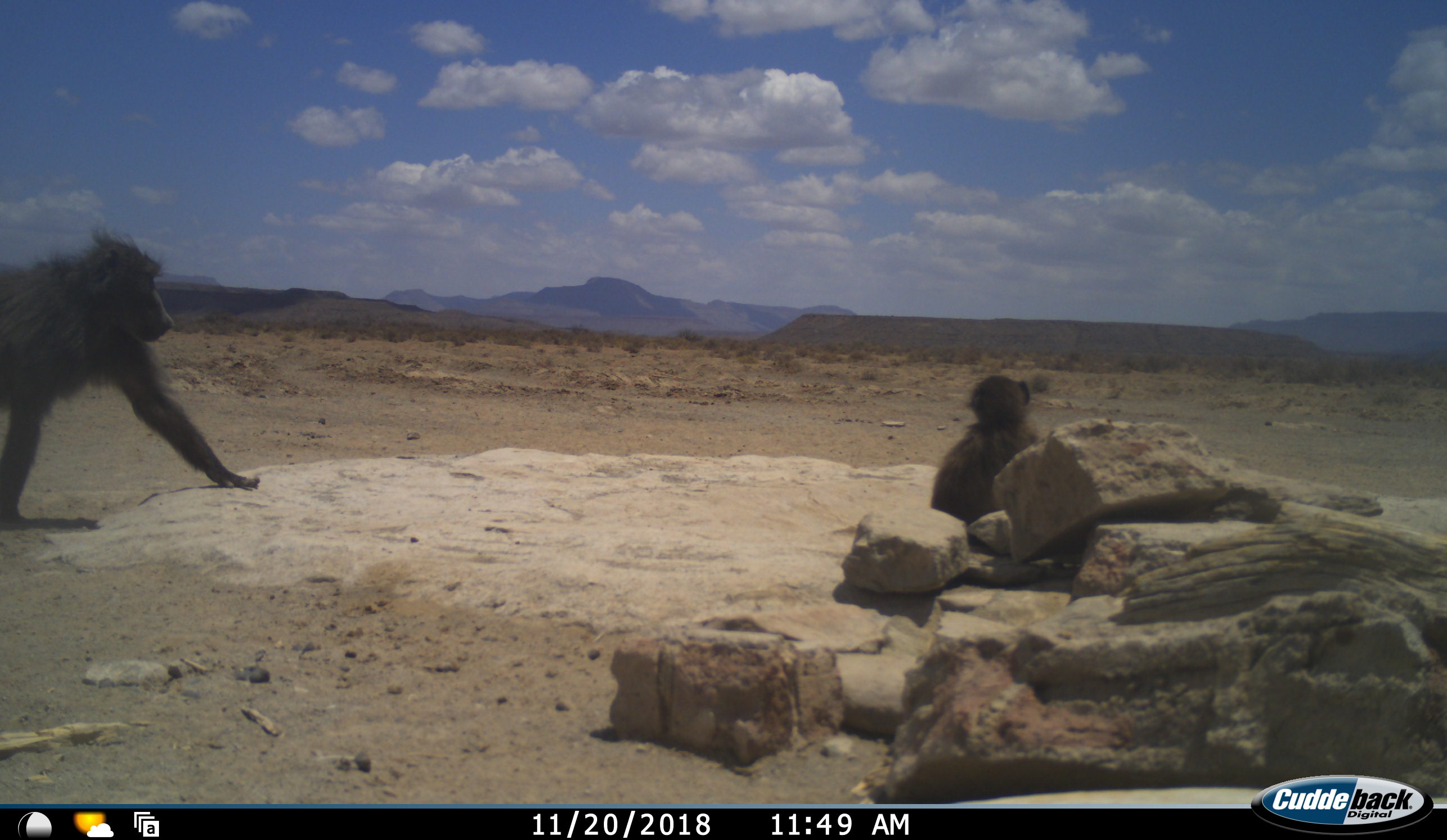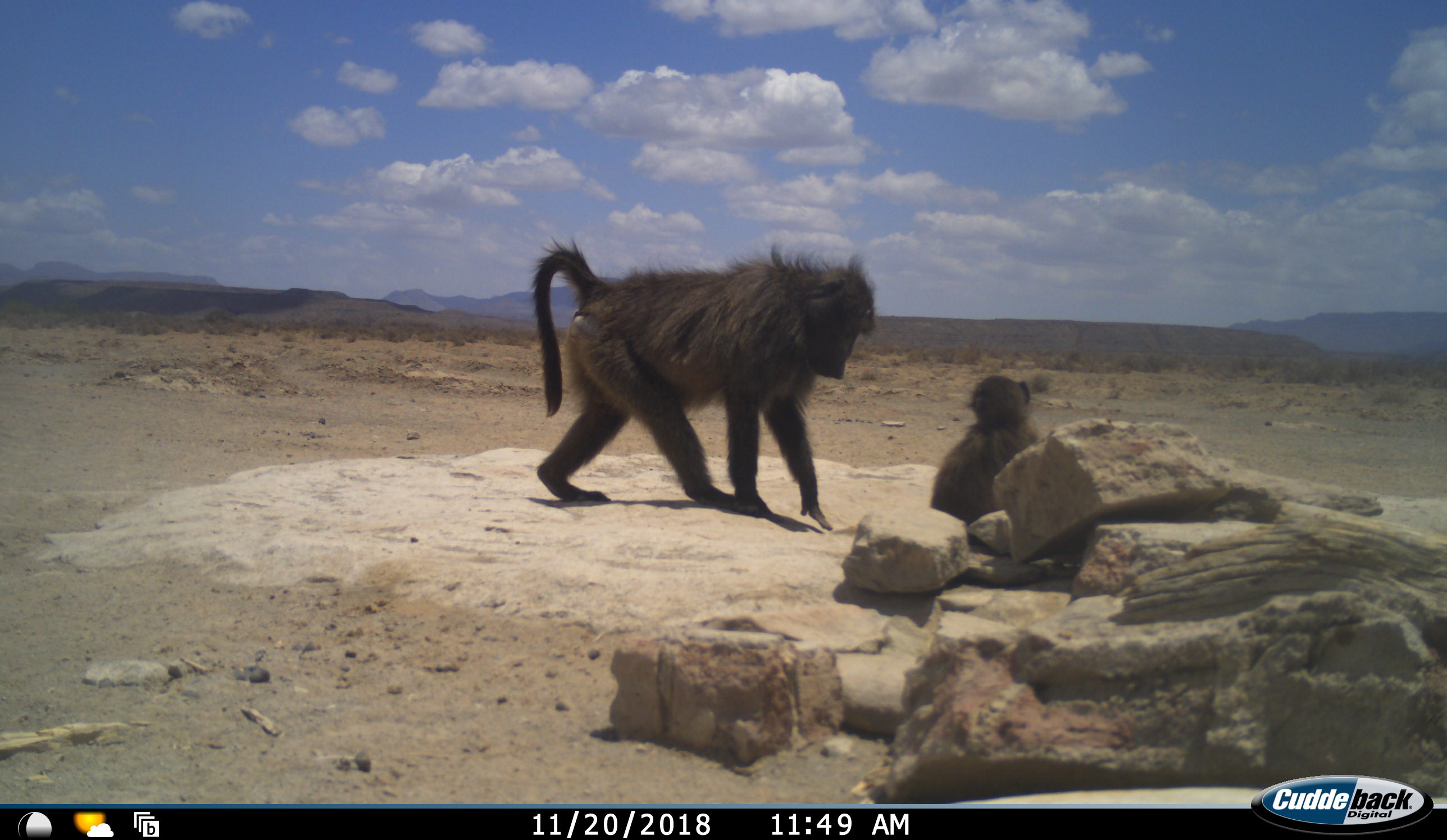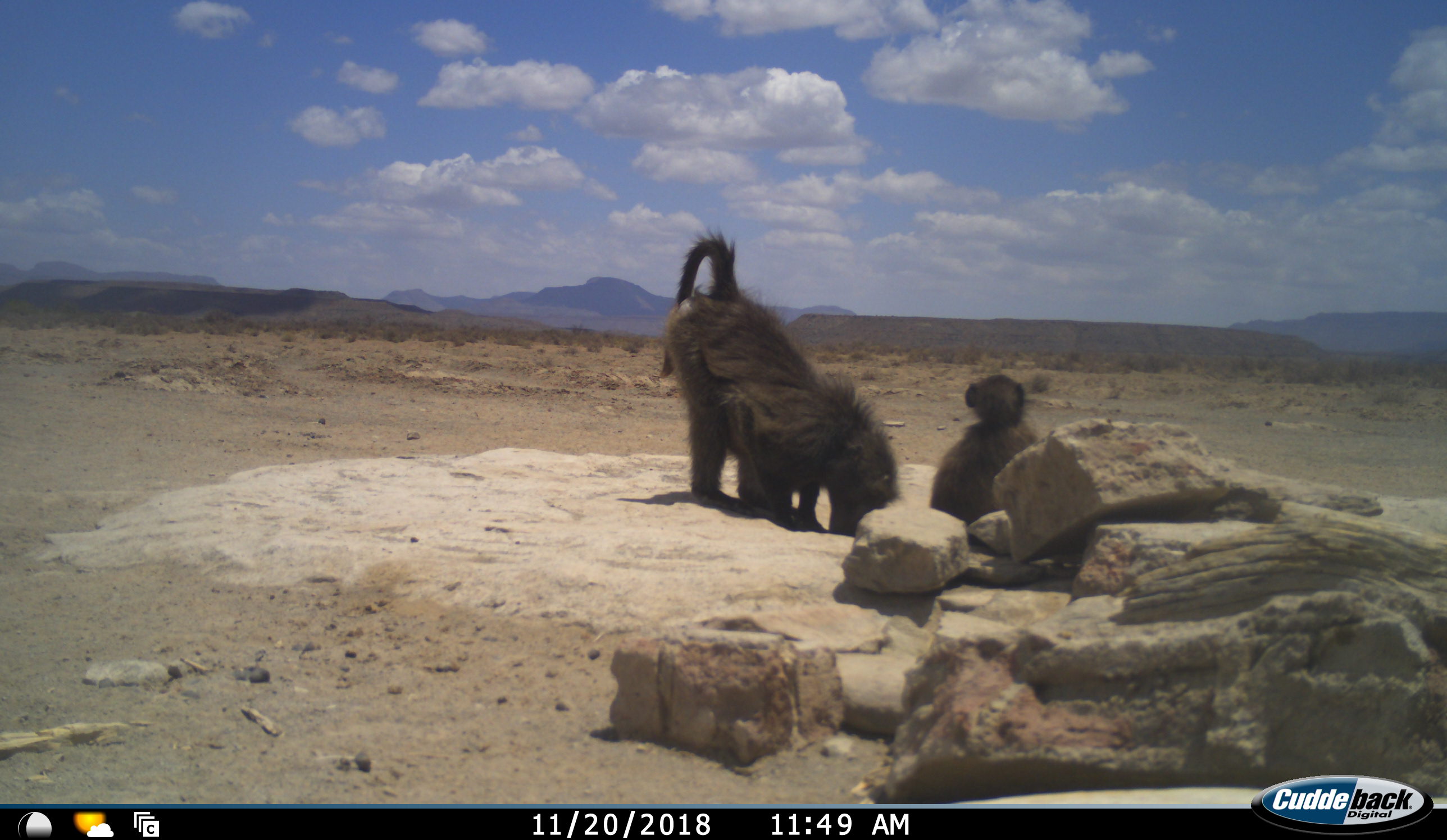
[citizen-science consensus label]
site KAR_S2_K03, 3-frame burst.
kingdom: Animalia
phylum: Chordata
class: Mammalia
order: Primates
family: Cercopithecidae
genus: Papio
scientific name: Papio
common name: baboon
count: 2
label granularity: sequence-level